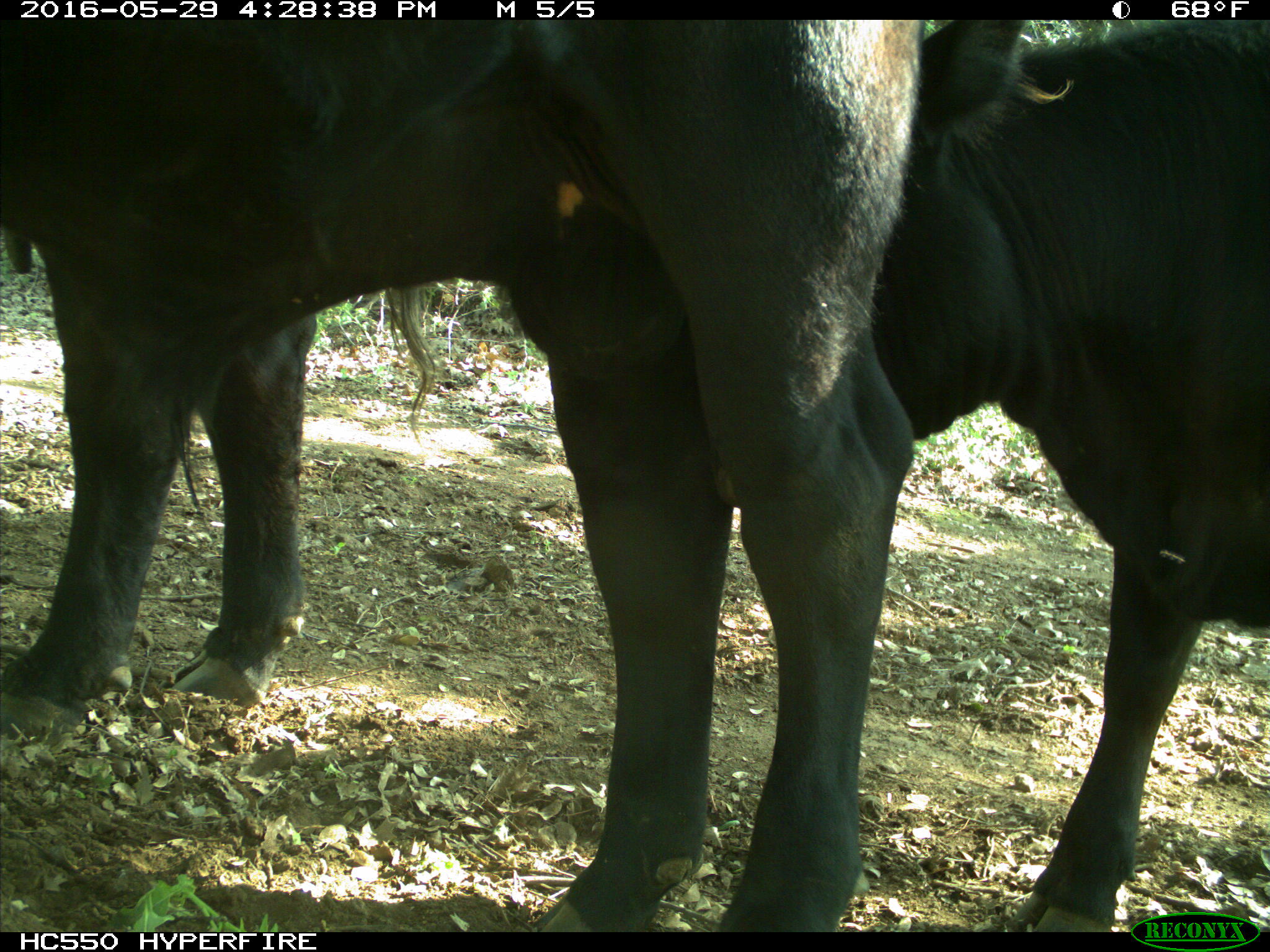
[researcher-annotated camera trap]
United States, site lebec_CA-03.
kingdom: Animalia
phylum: Chordata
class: Mammalia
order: Artiodactyla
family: Bovidae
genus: Bos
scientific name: Bos taurus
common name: domestic cow